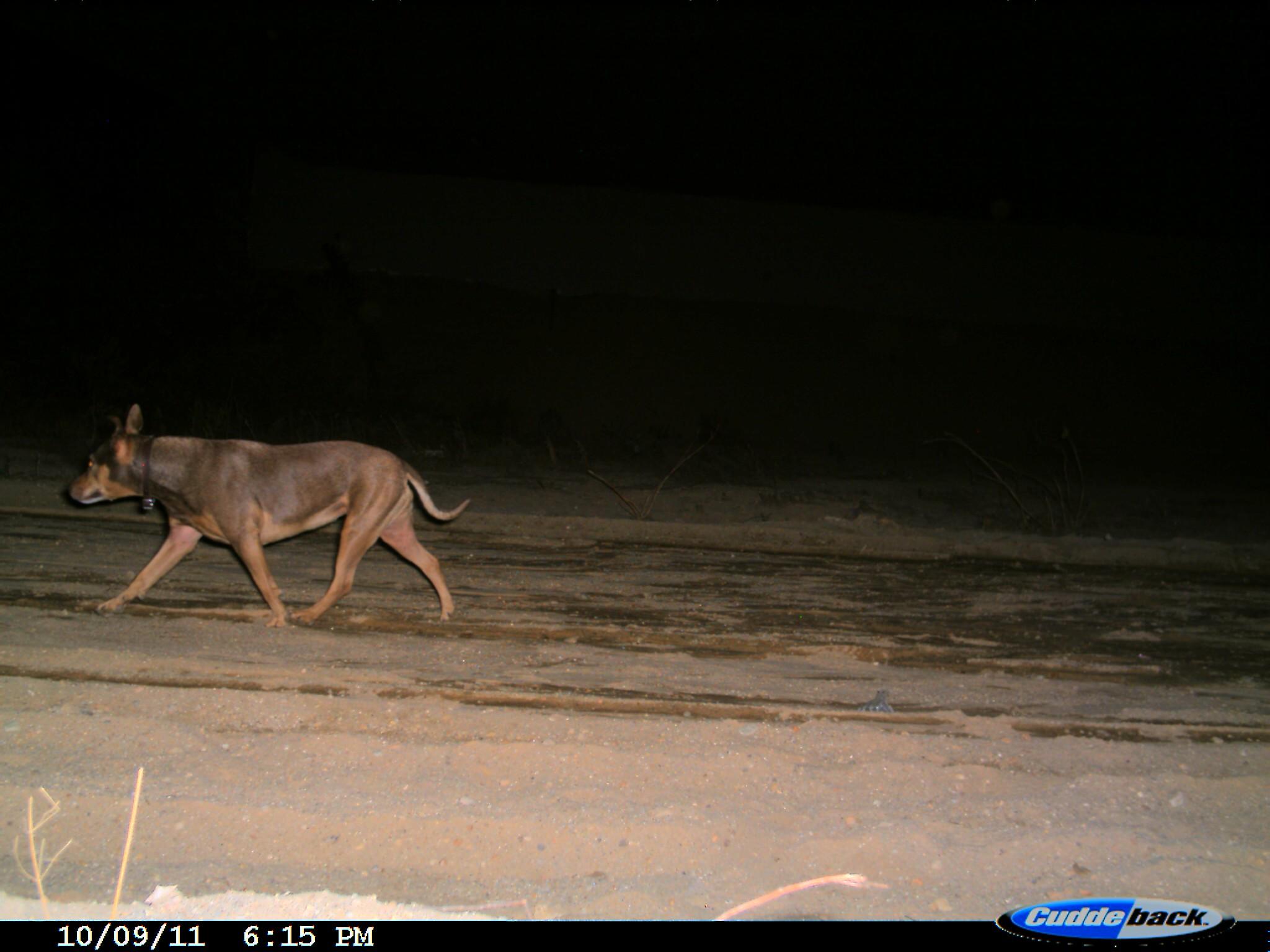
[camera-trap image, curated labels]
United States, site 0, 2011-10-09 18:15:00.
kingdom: Animalia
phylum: Chordata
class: Mammalia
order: Carnivora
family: Canidae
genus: Canis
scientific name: Canis familiaris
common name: domestic dog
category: dog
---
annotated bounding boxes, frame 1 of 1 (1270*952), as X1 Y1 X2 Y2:
dog: 59 397 484 635